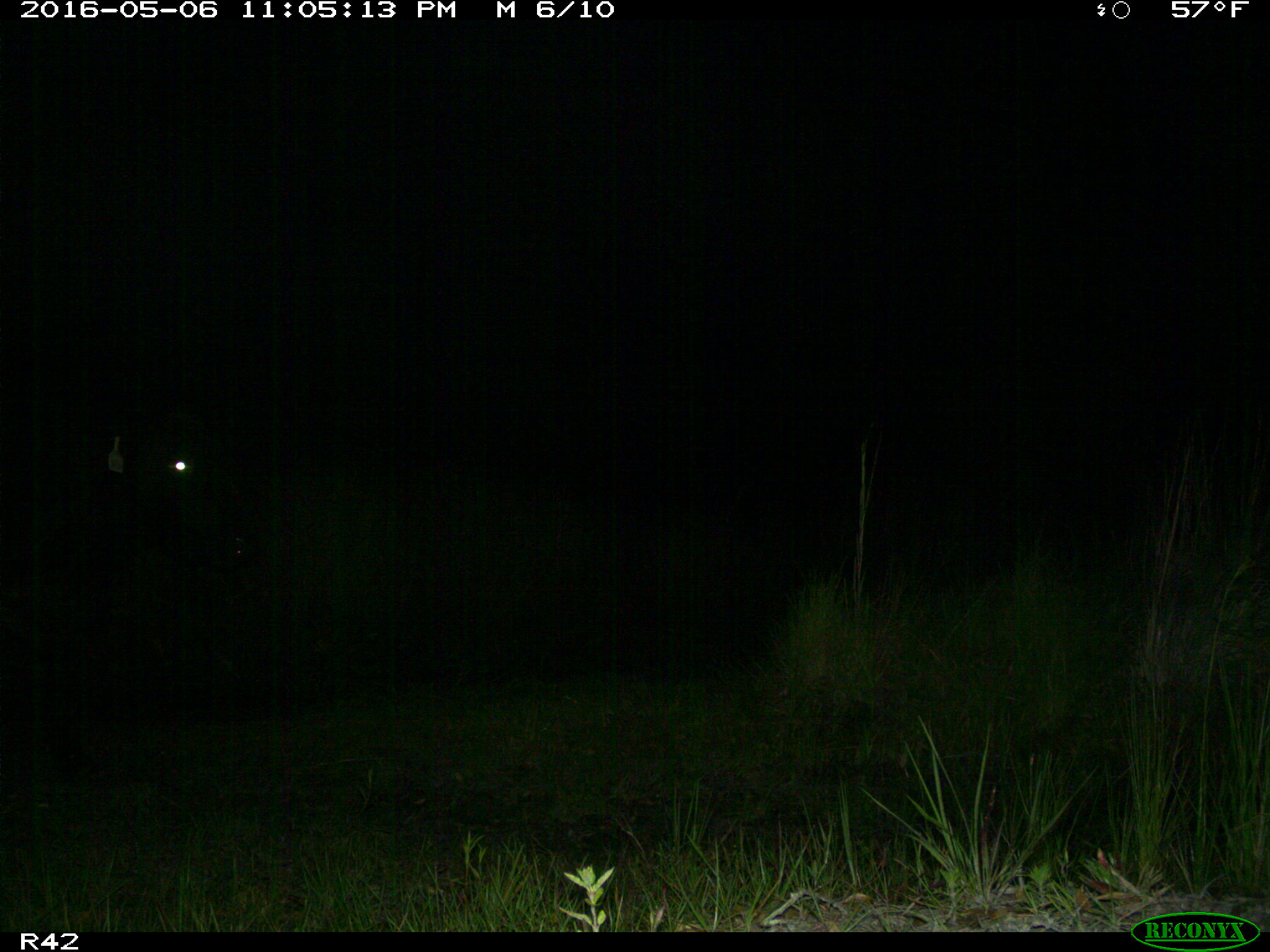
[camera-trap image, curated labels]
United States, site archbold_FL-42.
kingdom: Animalia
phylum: Chordata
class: Mammalia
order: Artiodactyla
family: Bovidae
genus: Bos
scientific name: Bos taurus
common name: domestic cow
Bos taurus (domestic cow).